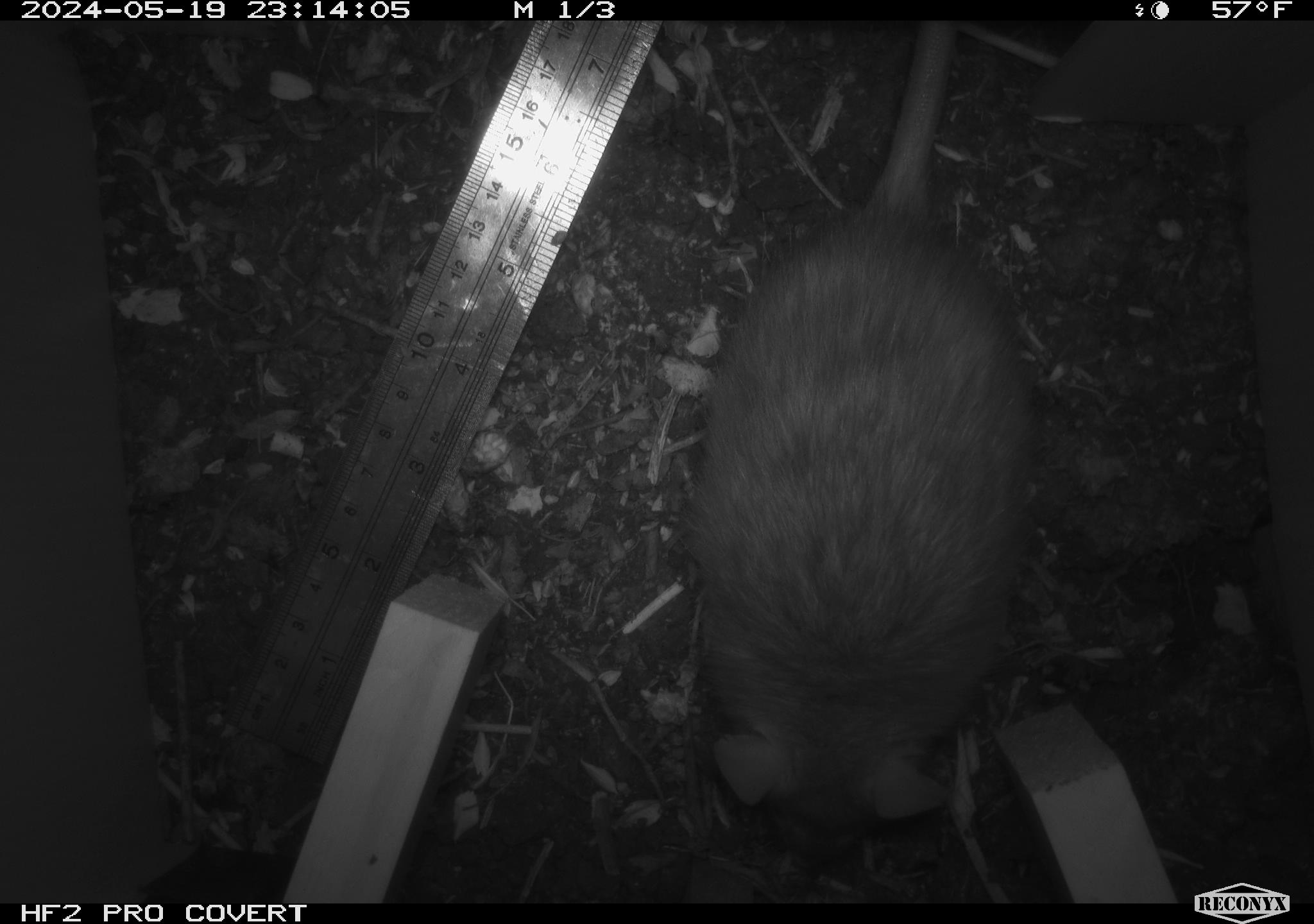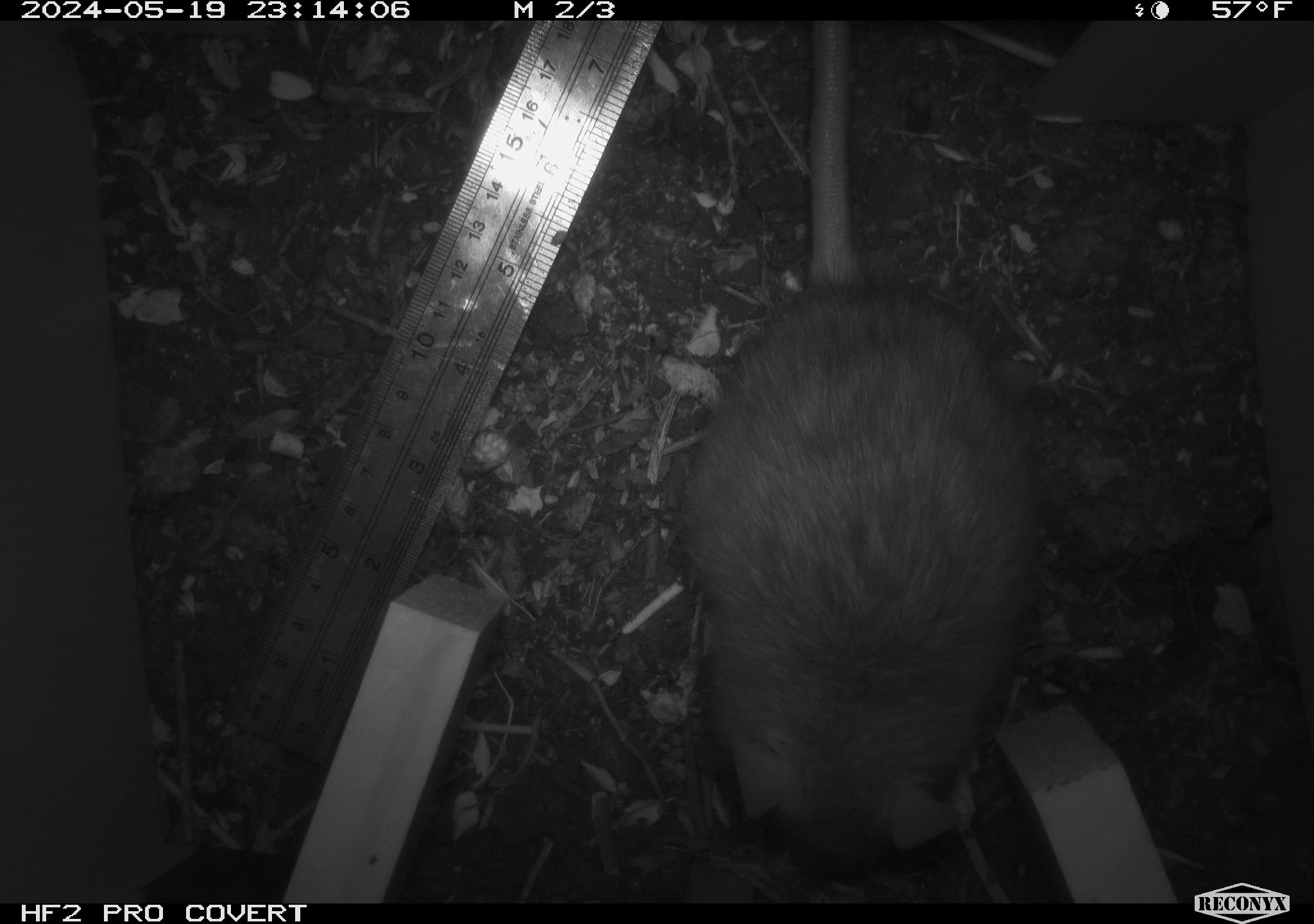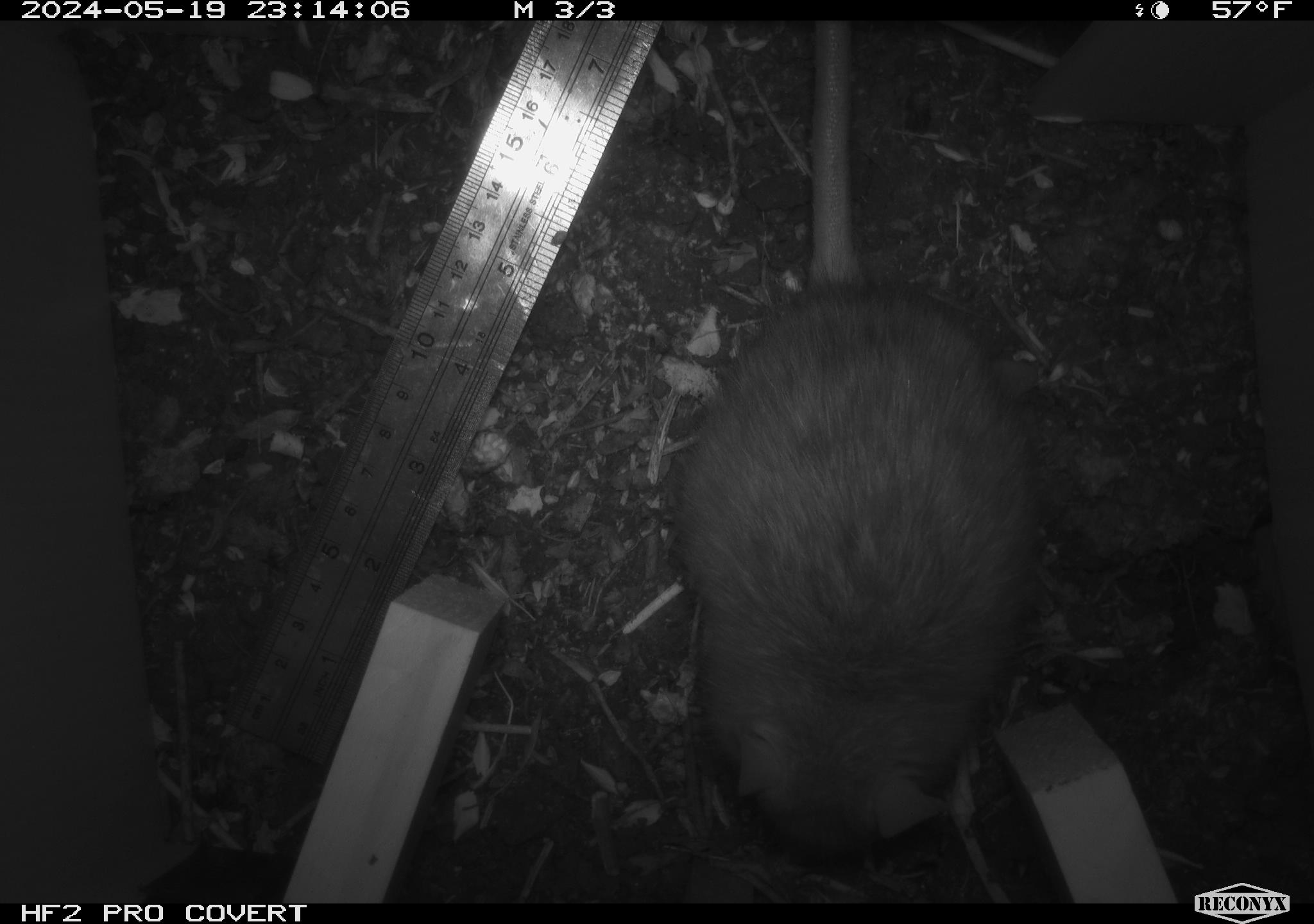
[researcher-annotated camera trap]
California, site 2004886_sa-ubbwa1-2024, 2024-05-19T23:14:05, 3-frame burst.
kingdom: Animalia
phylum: Chordata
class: Mammalia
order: Rodentia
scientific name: Rodentia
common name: woodrat or rat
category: woodrat or rat species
Woodrat or rat species (woodrat or rat) (Rodentia).